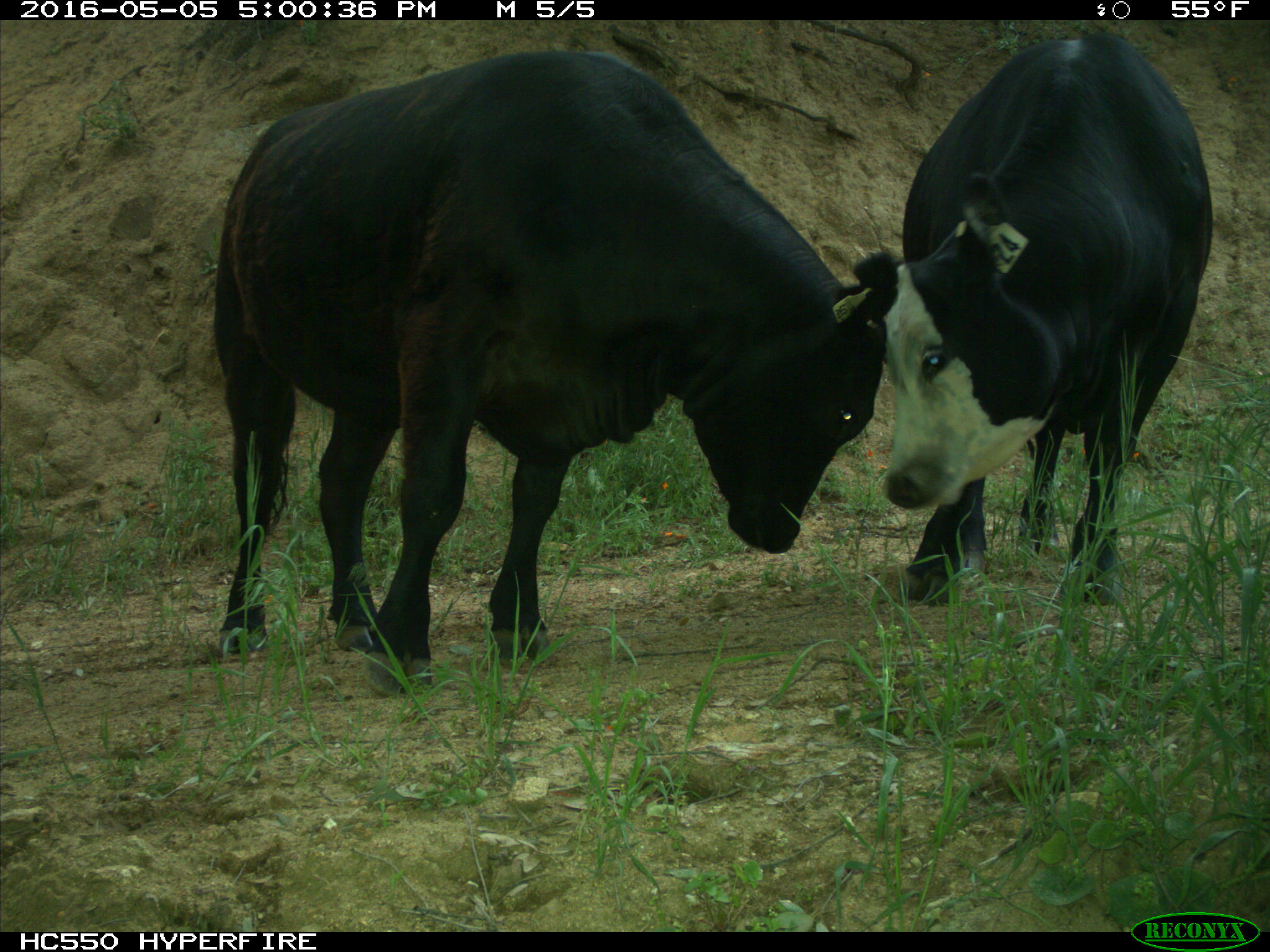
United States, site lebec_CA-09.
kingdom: Animalia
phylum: Chordata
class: Mammalia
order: Artiodactyla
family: Bovidae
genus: Bos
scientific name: Bos taurus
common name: domestic cow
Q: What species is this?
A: Bos taurus (domestic cow).